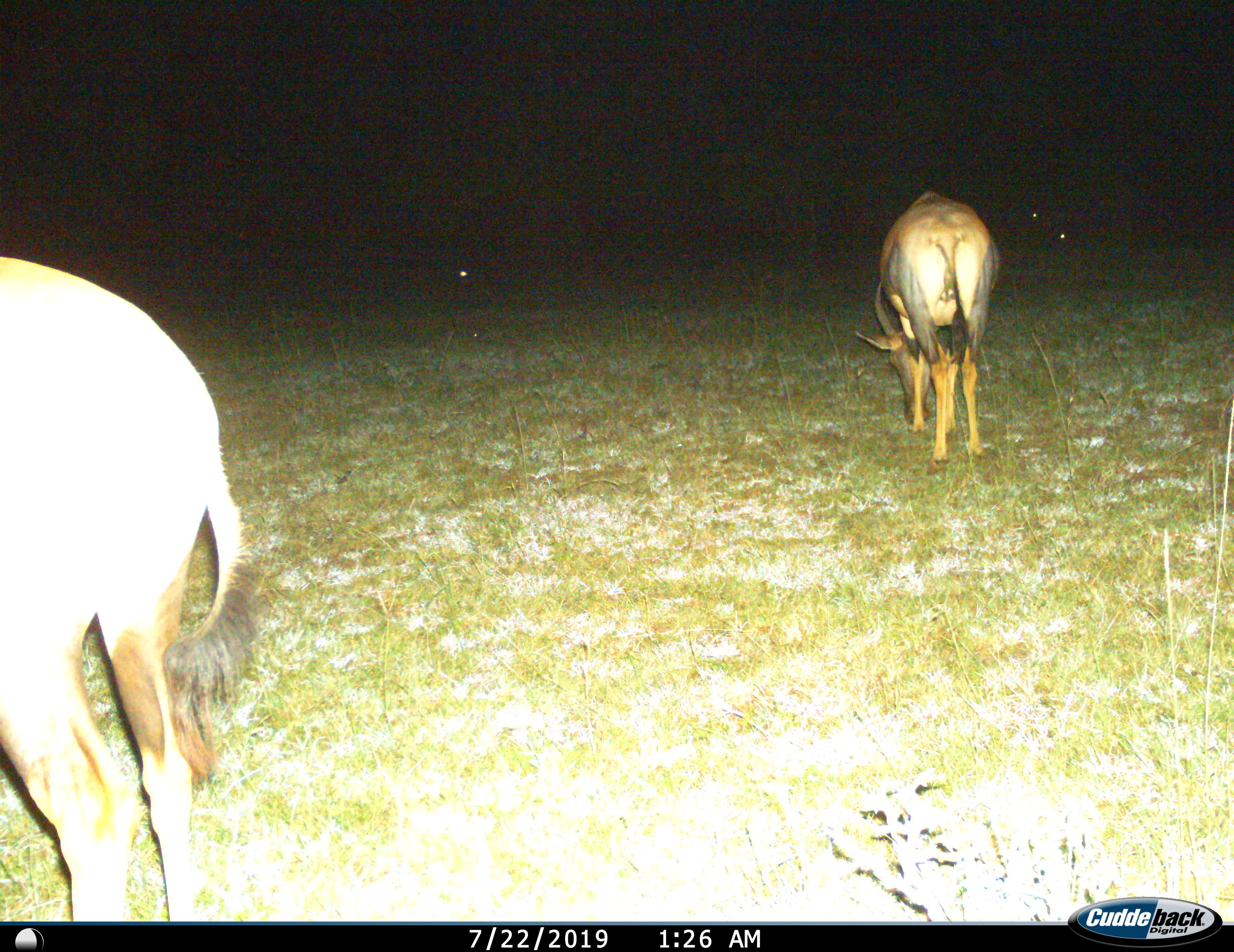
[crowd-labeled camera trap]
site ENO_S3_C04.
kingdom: Animalia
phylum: Chordata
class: Mammalia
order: Artiodactyla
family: Bovidae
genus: Damaliscus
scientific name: Damaliscus lunatus jimela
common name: topi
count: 2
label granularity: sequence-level